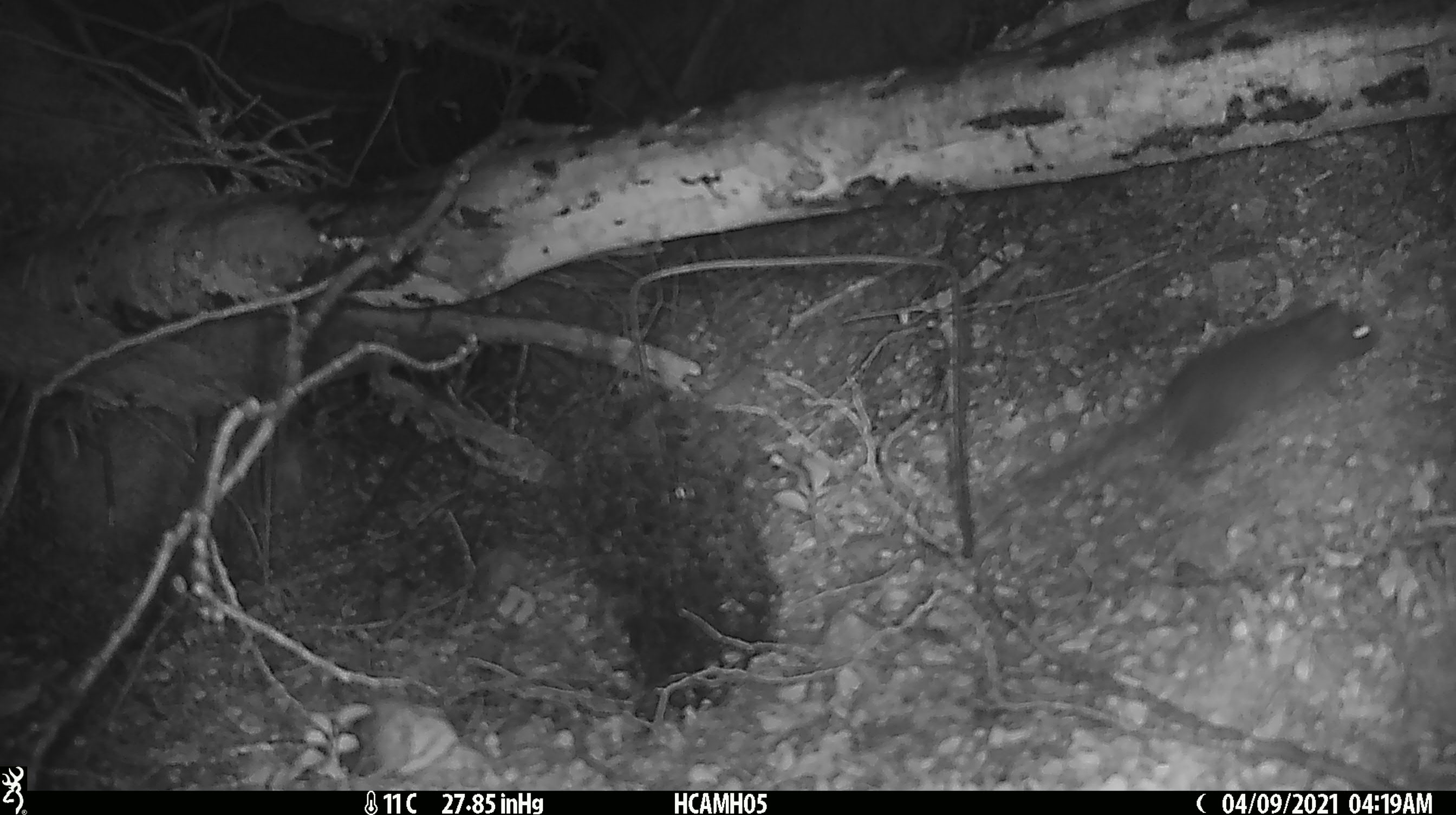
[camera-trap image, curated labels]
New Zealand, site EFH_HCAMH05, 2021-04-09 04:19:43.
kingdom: Animalia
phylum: Chordata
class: Mammalia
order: Rodentia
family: Muridae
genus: Rattus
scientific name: Rattus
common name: rat